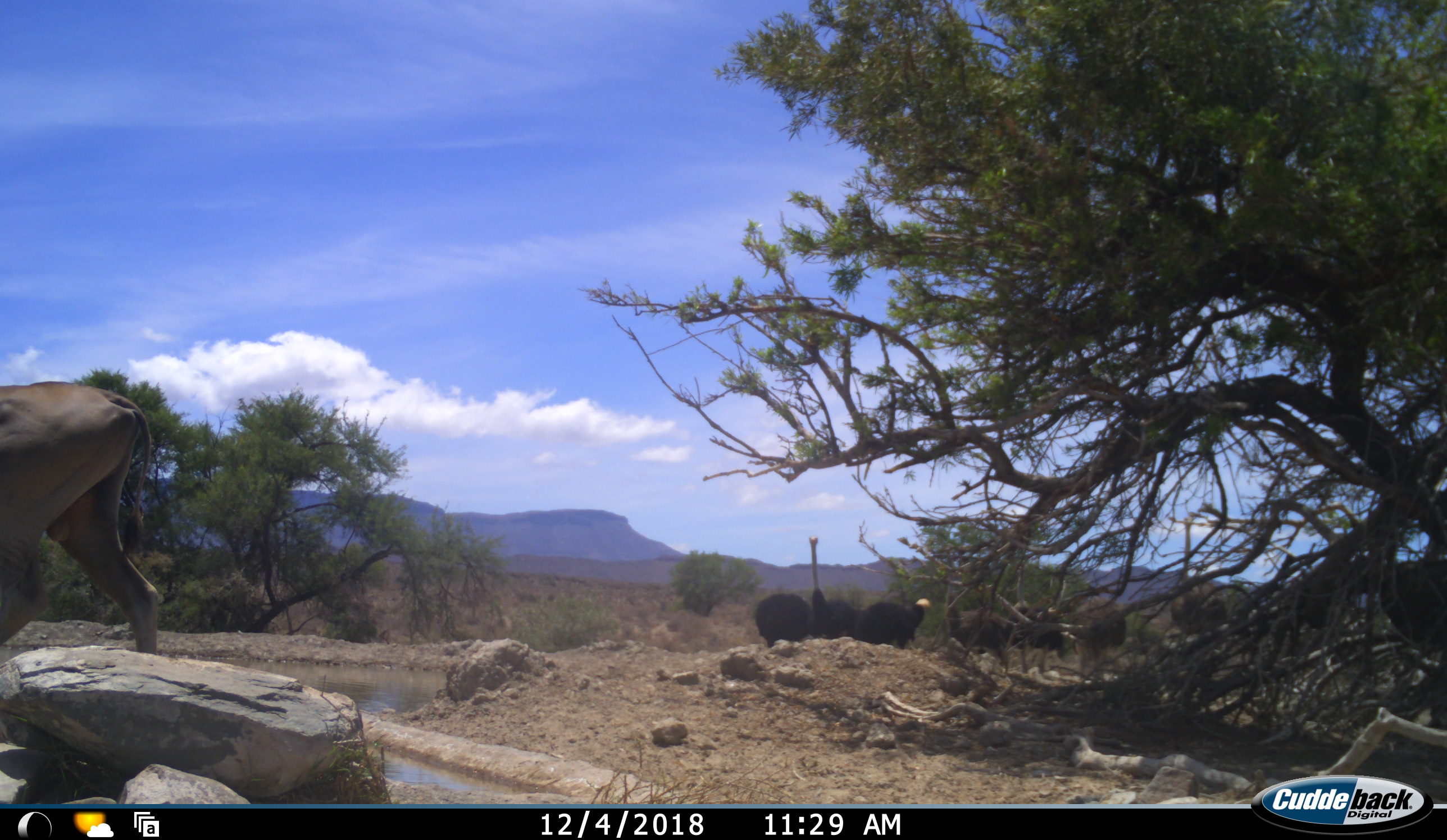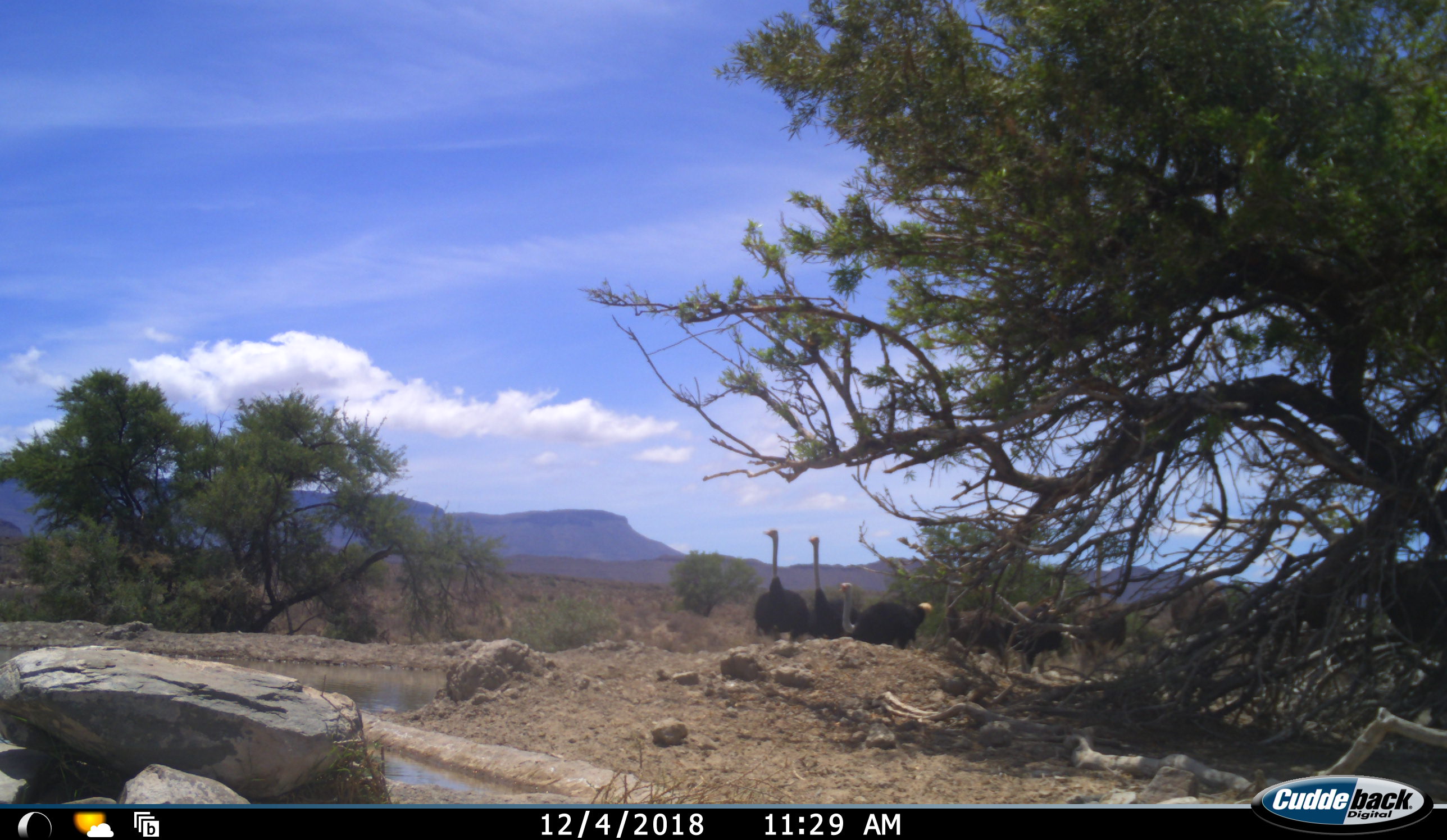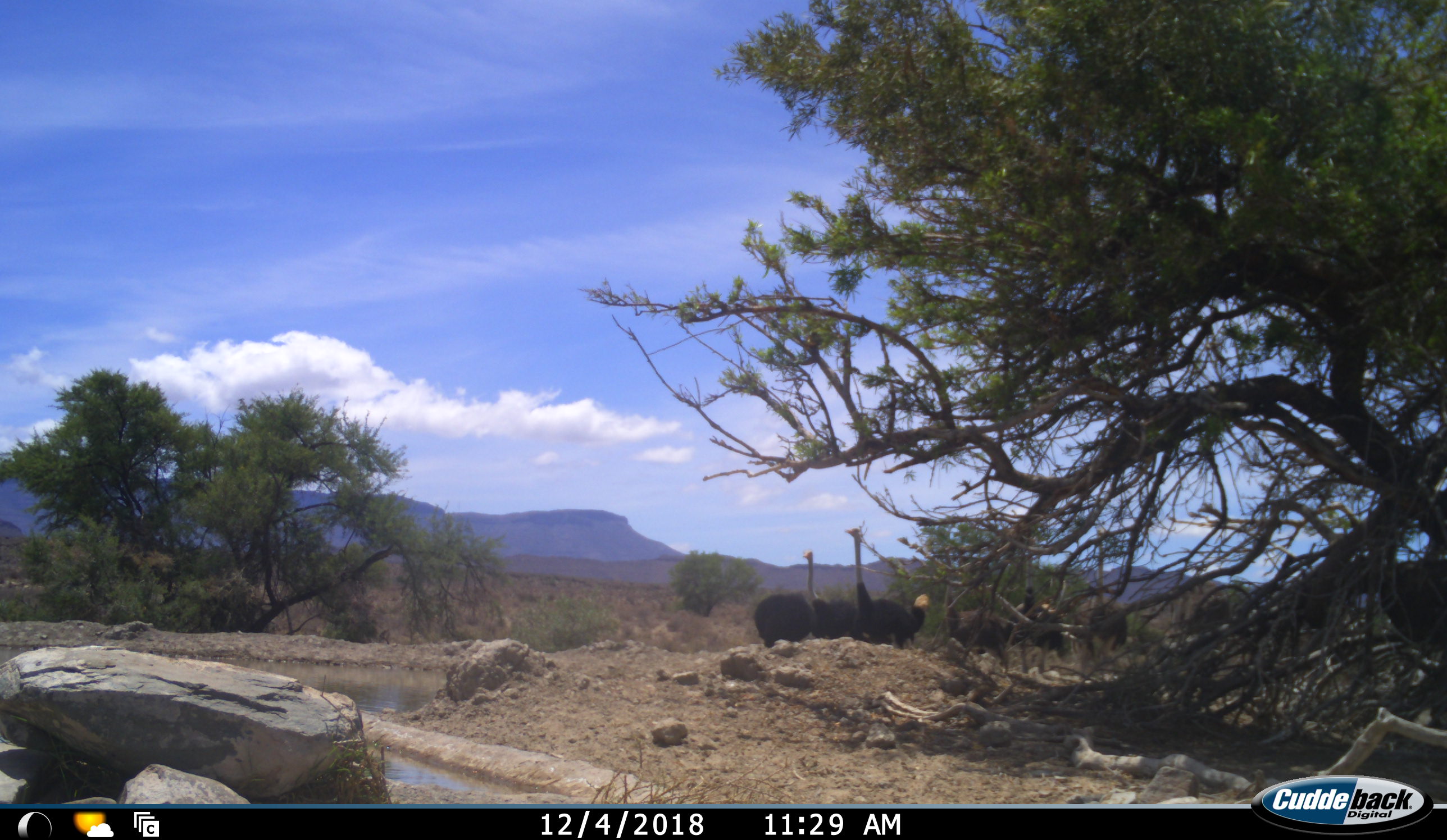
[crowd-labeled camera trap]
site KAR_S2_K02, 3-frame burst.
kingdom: Animalia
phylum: Chordata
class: Aves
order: Struthioniformes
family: Struthionidae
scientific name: Struthionidae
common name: ostrich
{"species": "ostrich (Struthionidae)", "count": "8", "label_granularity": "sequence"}